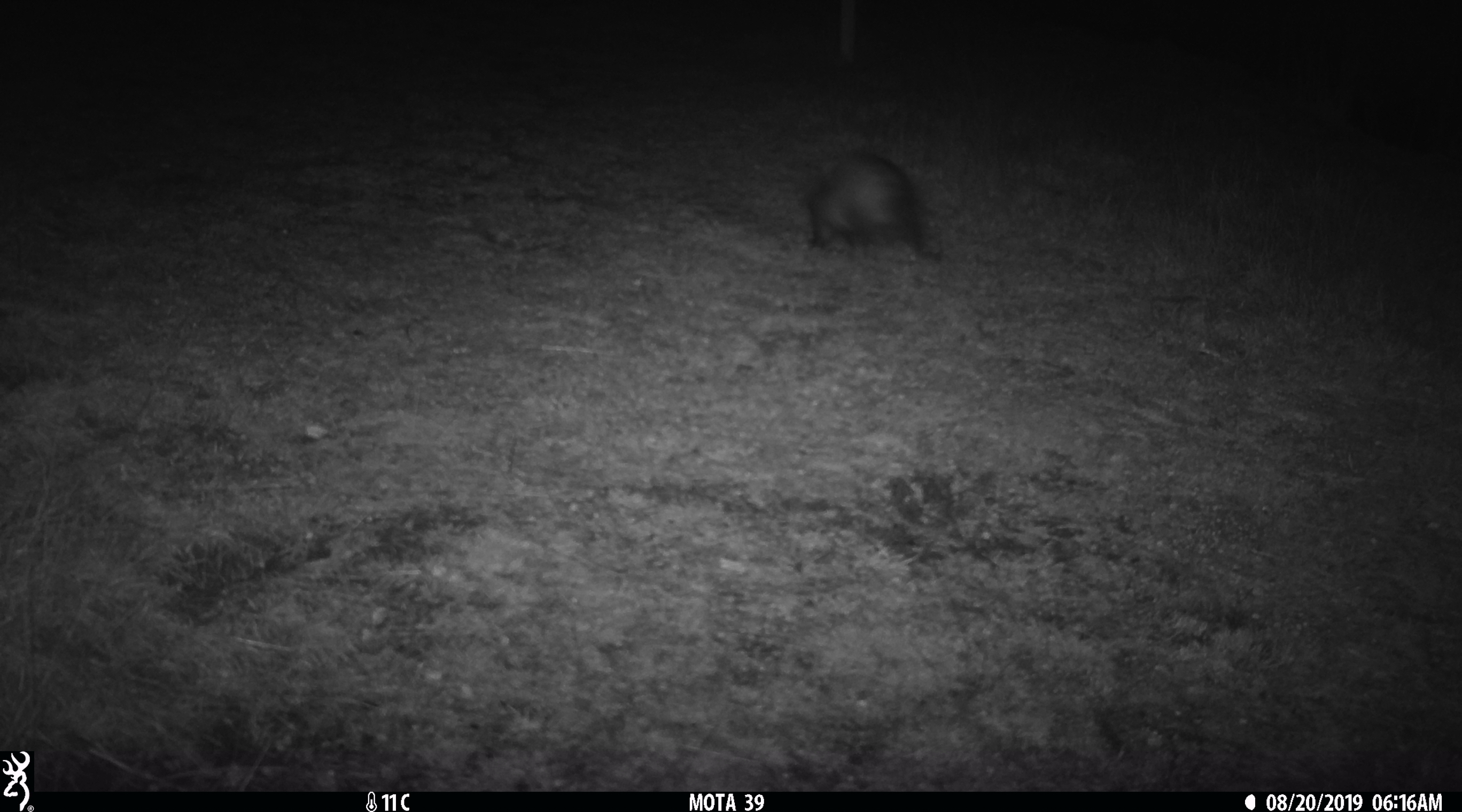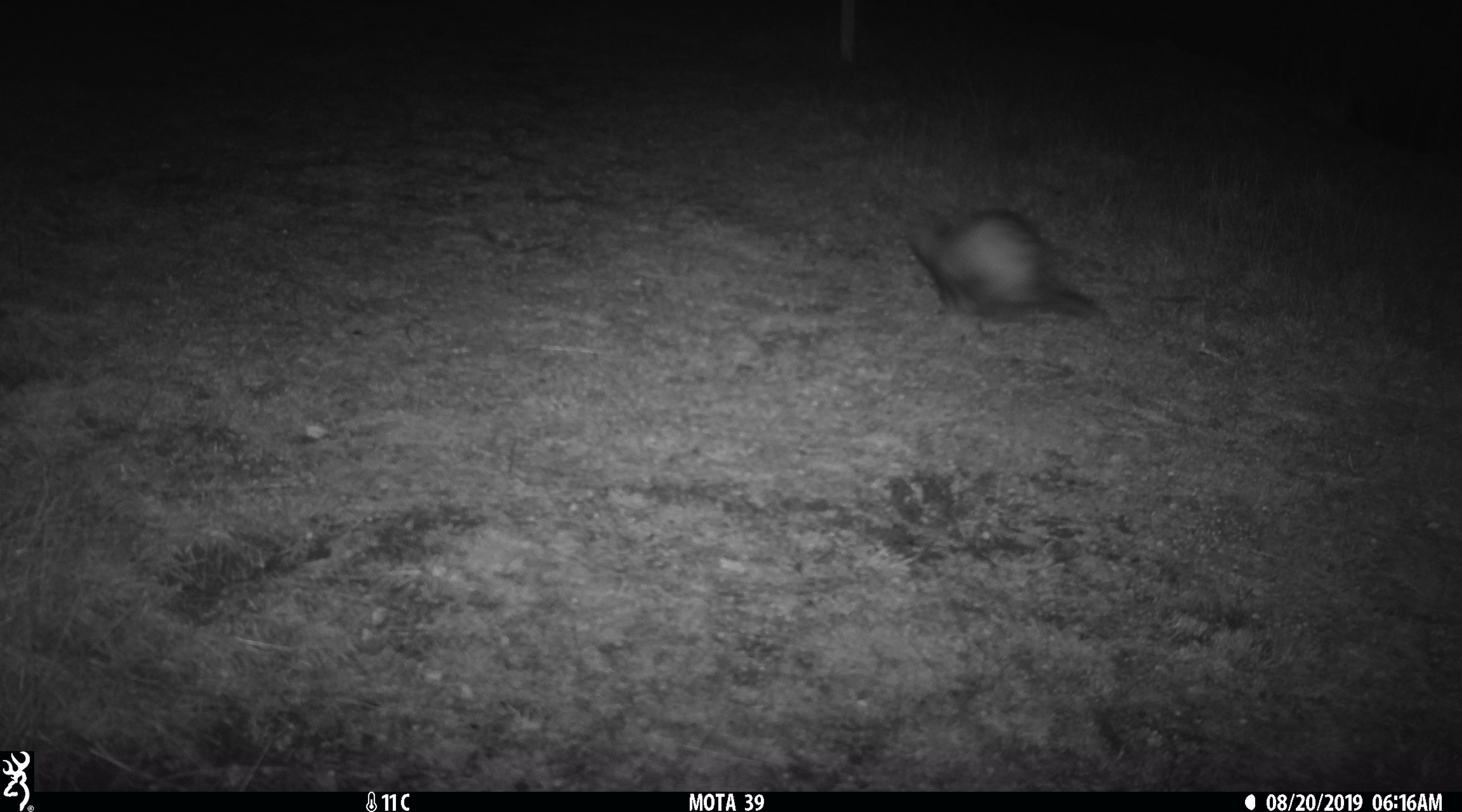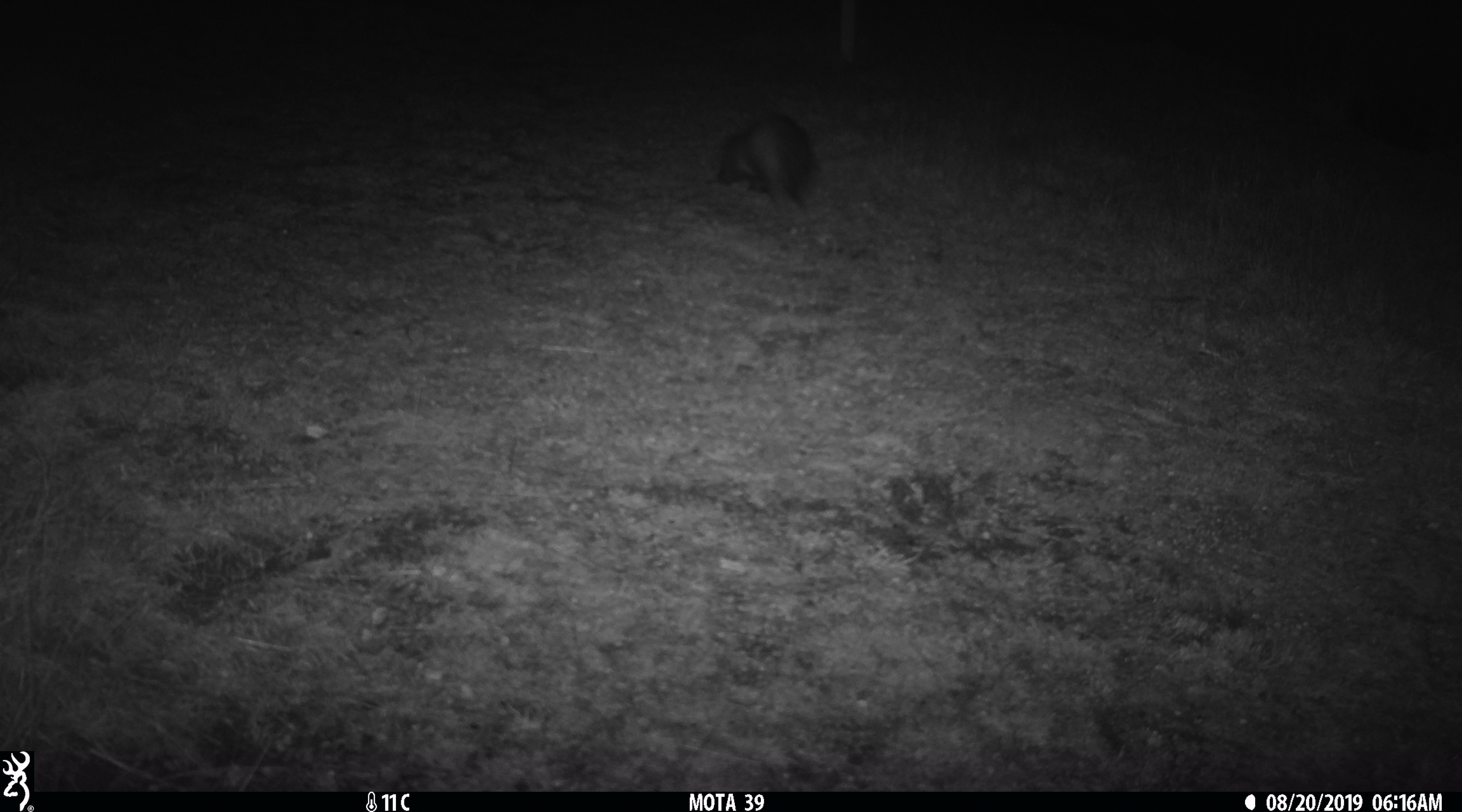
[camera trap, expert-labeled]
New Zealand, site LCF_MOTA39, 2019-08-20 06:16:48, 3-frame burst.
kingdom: Animalia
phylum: Chordata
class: Mammalia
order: Carnivora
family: Mustelidae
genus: Mustela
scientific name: Mustela furo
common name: ferret